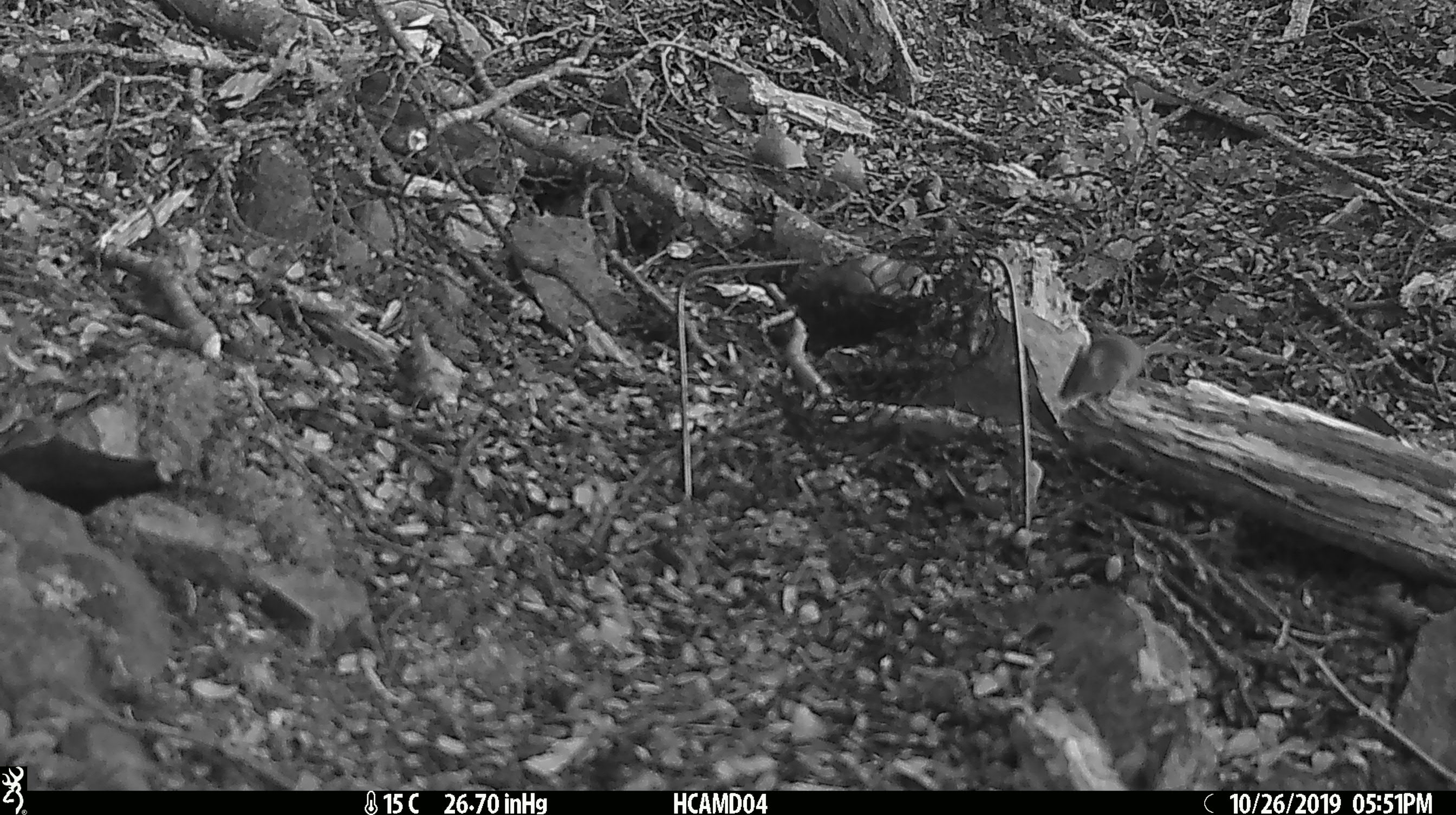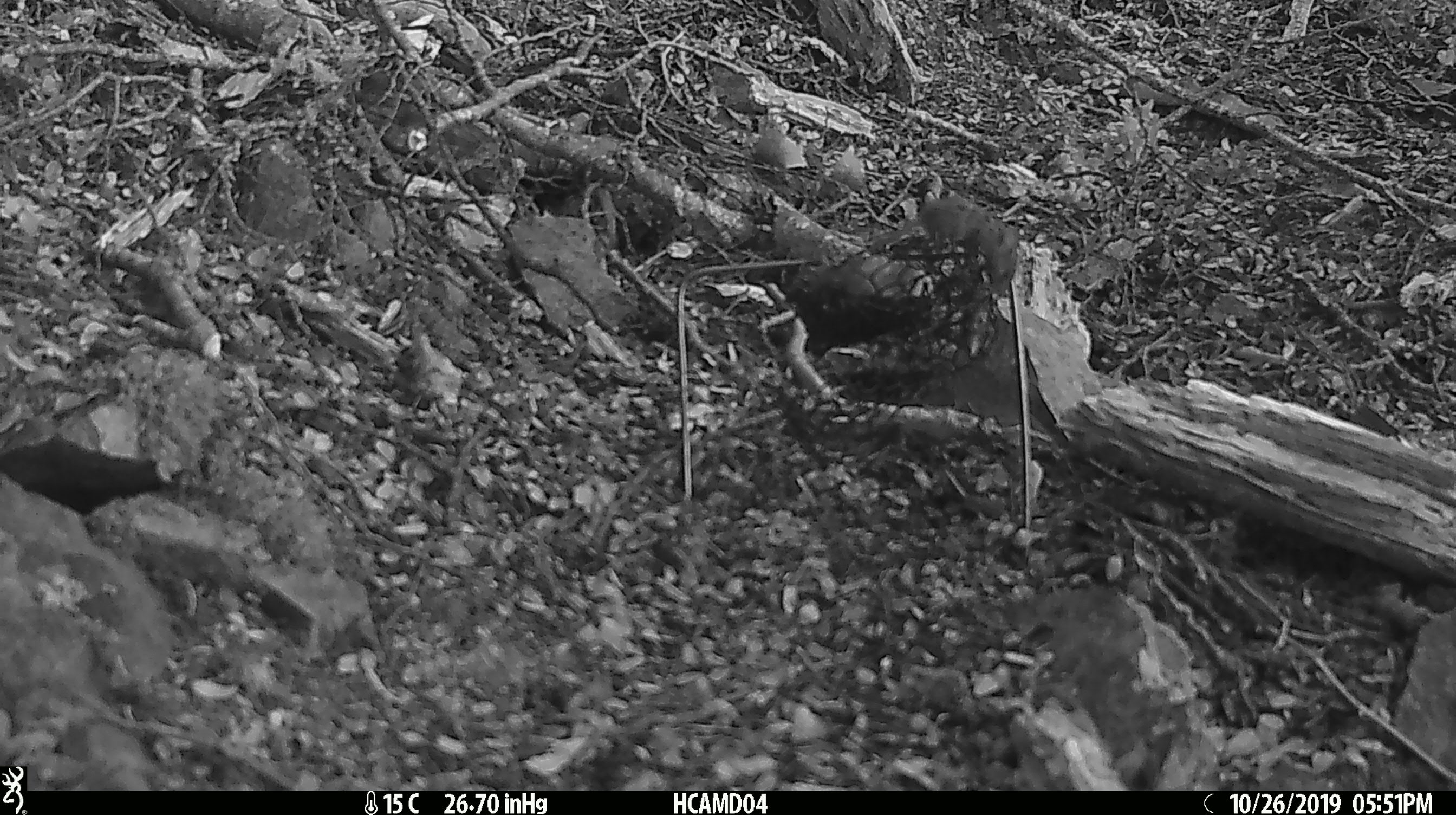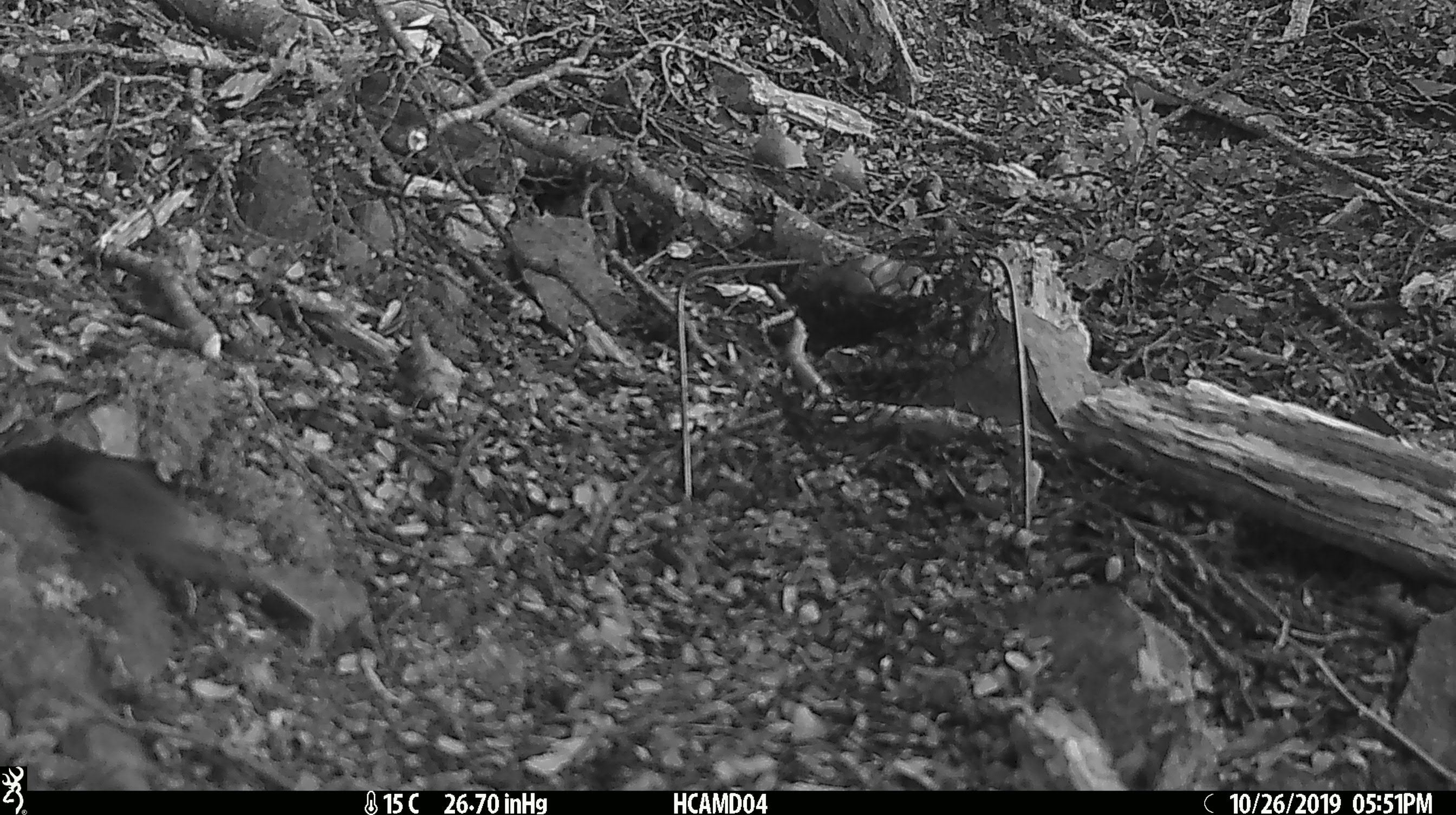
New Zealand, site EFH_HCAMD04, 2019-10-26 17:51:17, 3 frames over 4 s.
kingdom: Animalia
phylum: Chordata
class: Mammalia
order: Rodentia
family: Muridae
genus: Mus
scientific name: Mus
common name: mouse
Mouse (Mus).